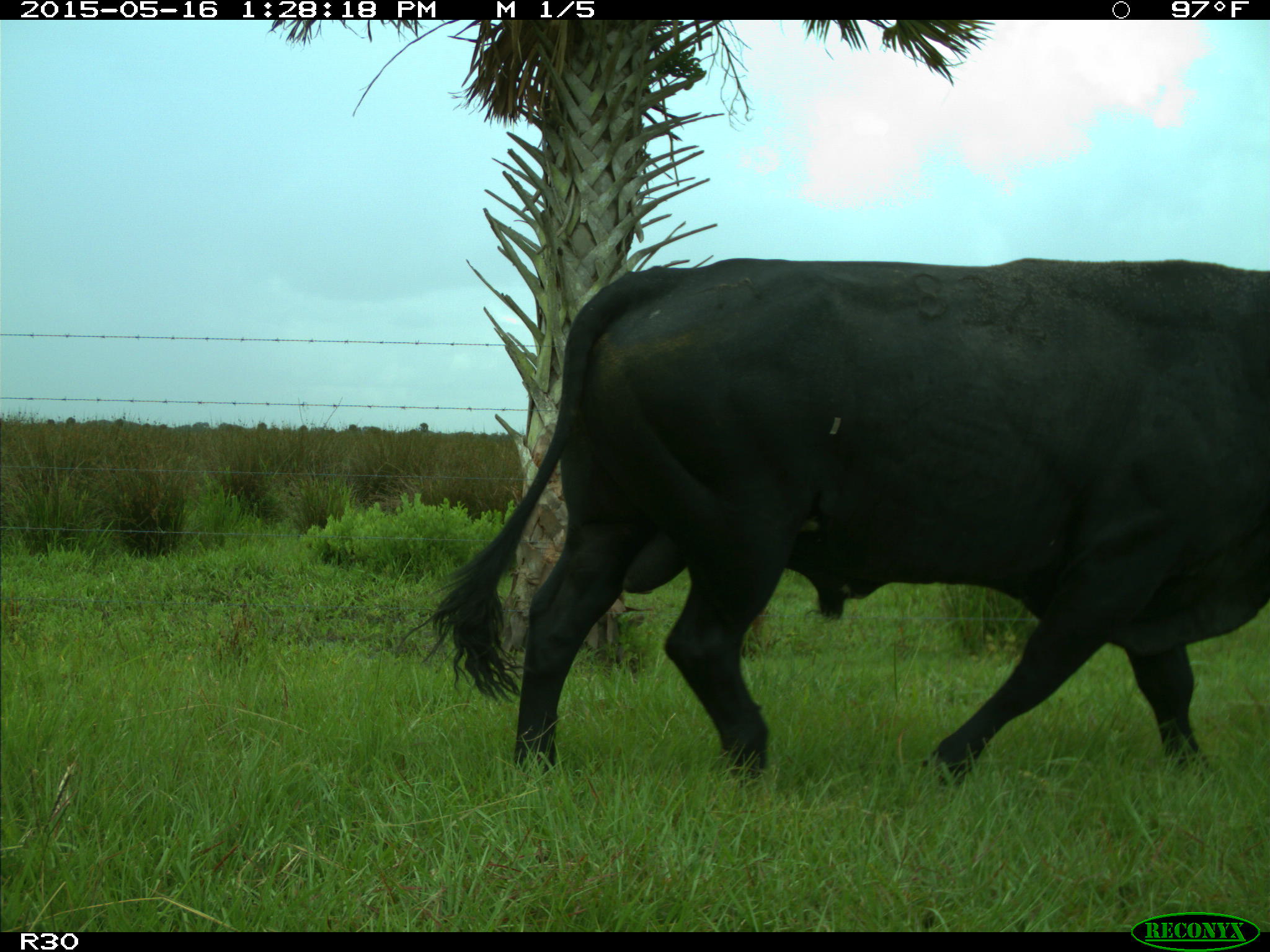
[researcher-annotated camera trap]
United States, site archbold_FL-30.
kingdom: Animalia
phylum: Chordata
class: Mammalia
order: Artiodactyla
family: Bovidae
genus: Bos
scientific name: Bos taurus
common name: domestic cow